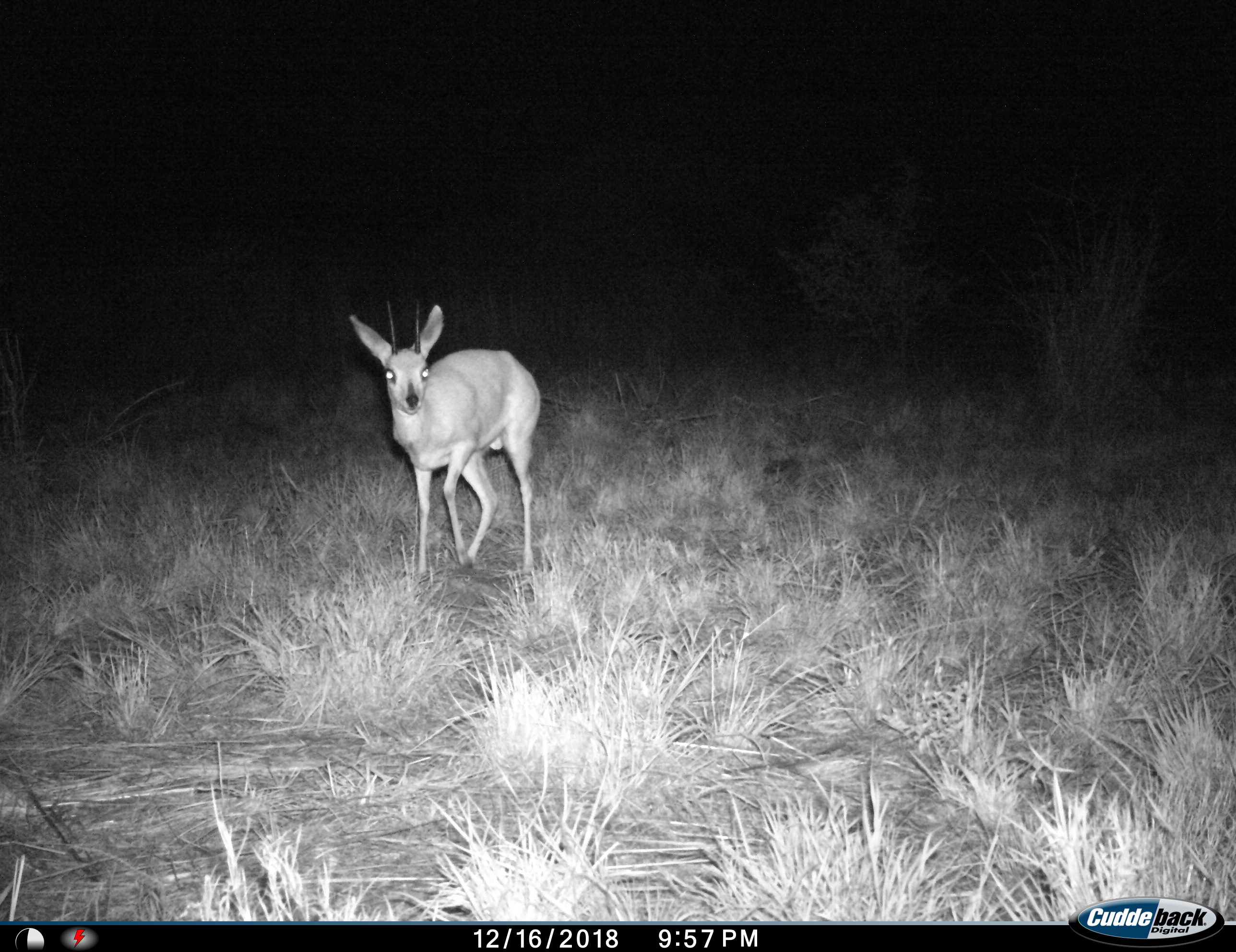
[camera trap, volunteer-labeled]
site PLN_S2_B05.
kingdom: Animalia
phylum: Chordata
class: Mammalia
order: Artiodactyla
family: Bovidae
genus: Raphicerus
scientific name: Raphicerus campestris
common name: steenbok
Steenbok (Raphicerus campestris), count 1. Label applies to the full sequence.